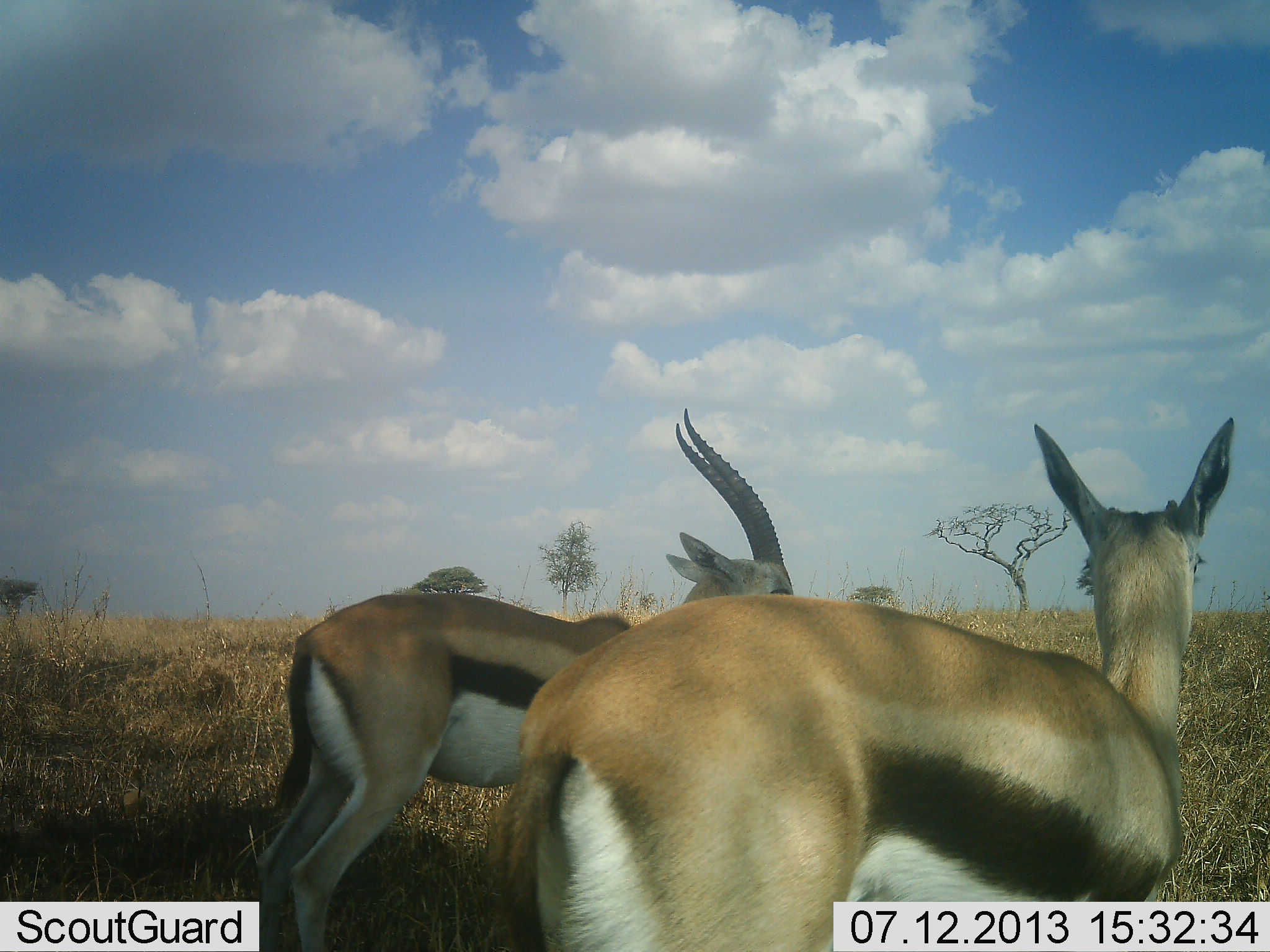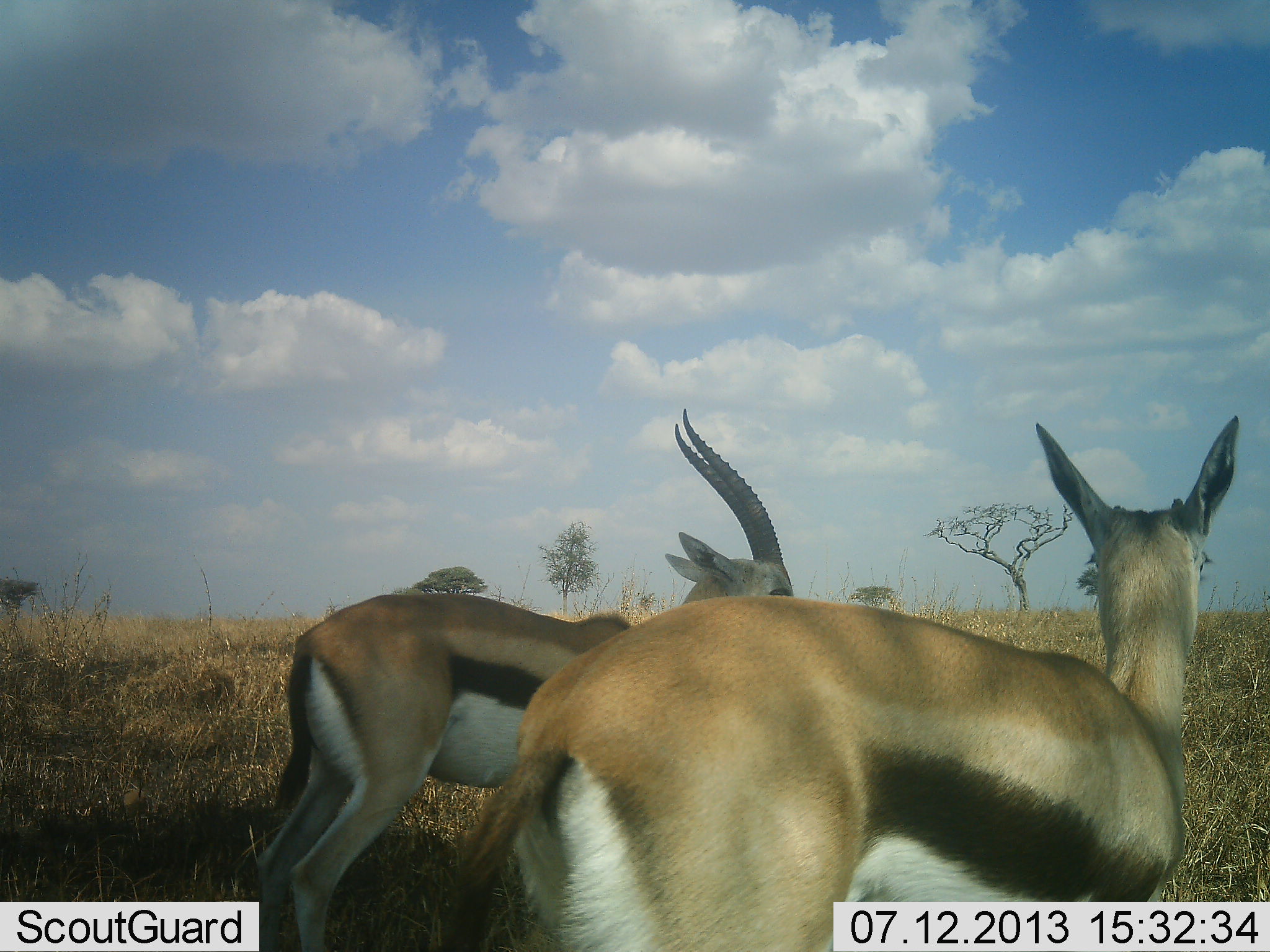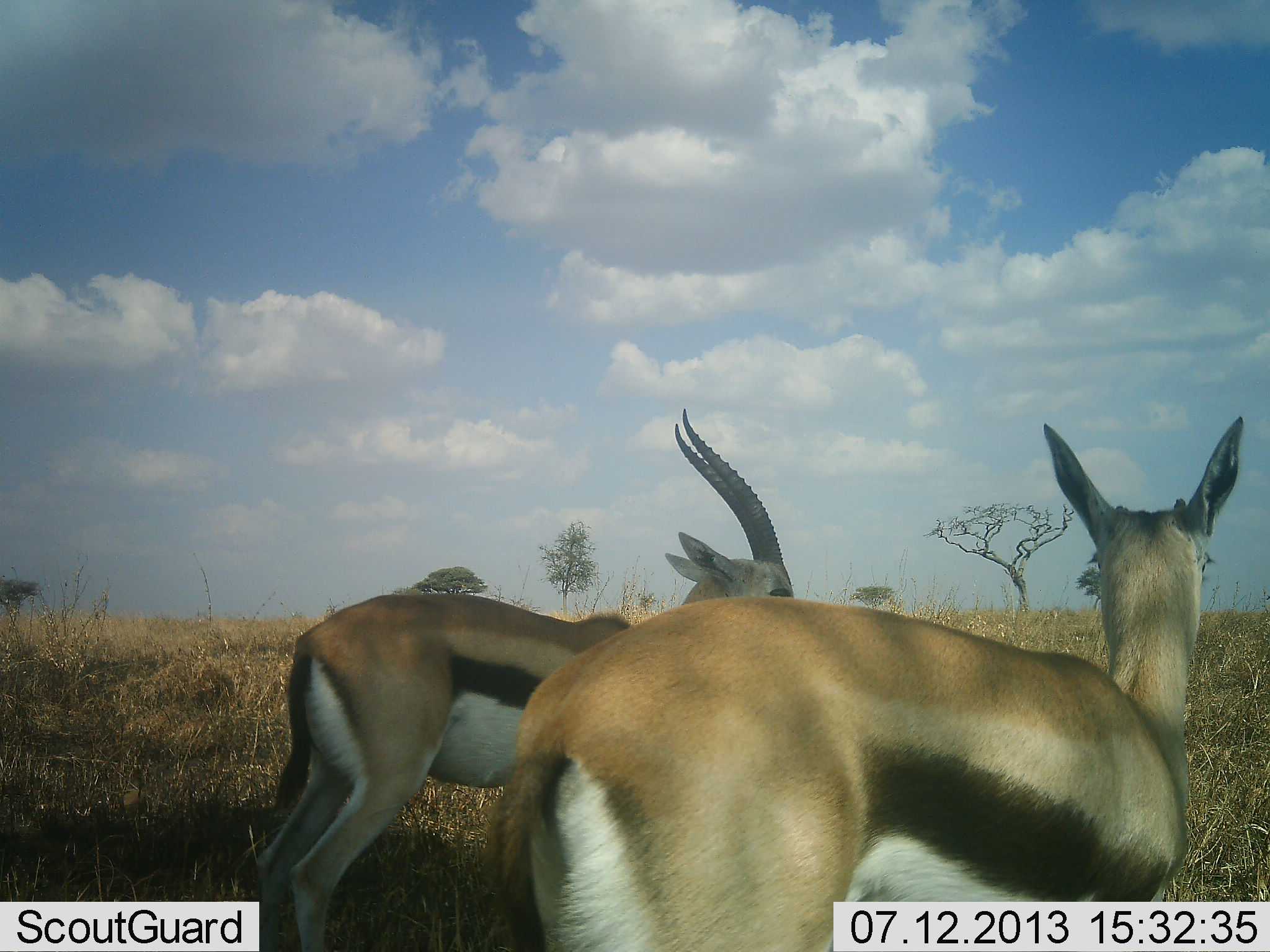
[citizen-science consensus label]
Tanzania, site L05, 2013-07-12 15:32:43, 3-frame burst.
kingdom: Animalia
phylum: Chordata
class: Mammalia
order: Artiodactyla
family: Bovidae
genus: Eudorcas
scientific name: Eudorcas thomsonii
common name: thomson's gazelle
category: gazellethomsons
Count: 2.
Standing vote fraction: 97%.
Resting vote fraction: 3%.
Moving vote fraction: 3%.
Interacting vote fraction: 0%.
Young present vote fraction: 0%.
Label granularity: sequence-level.